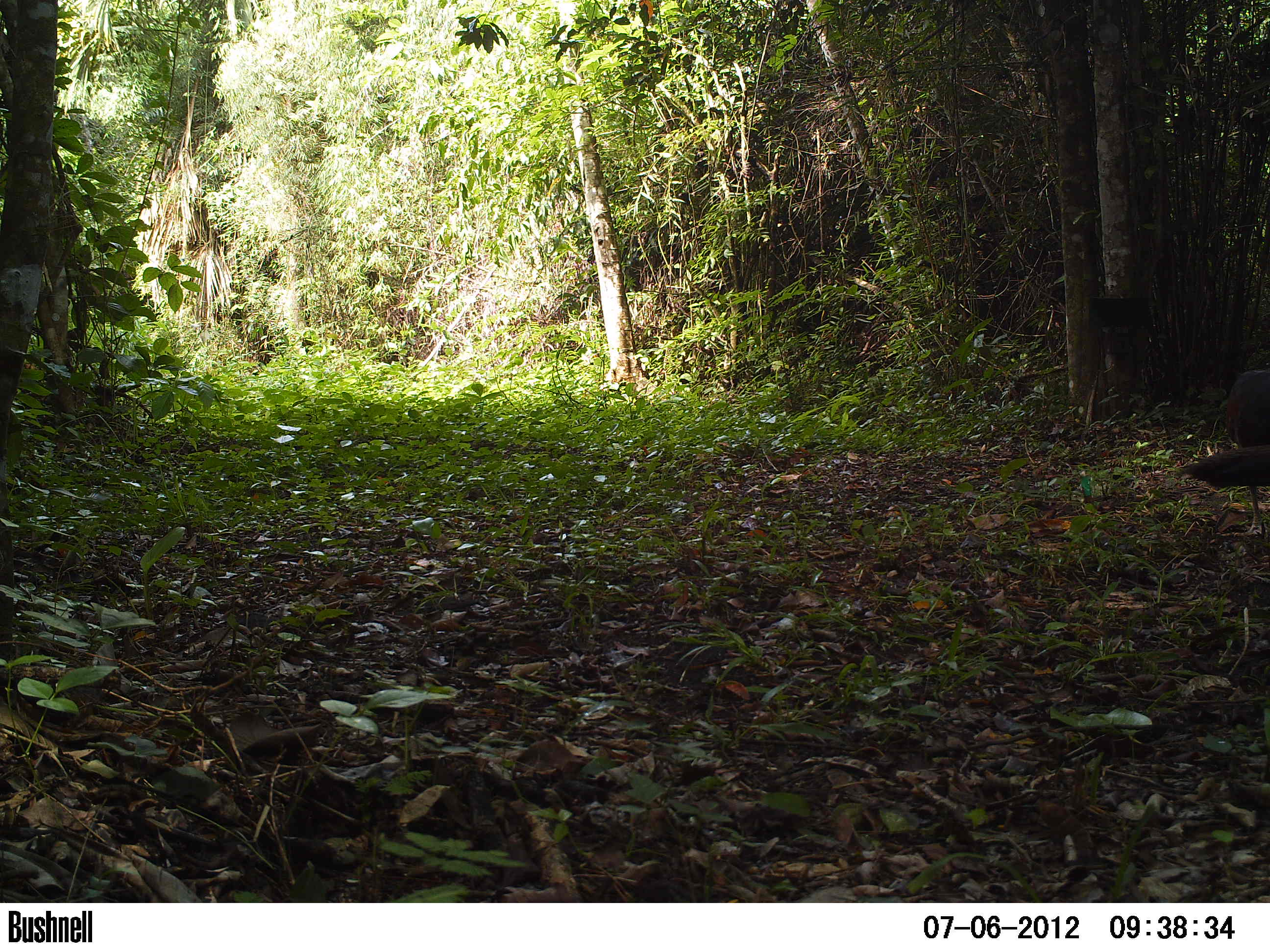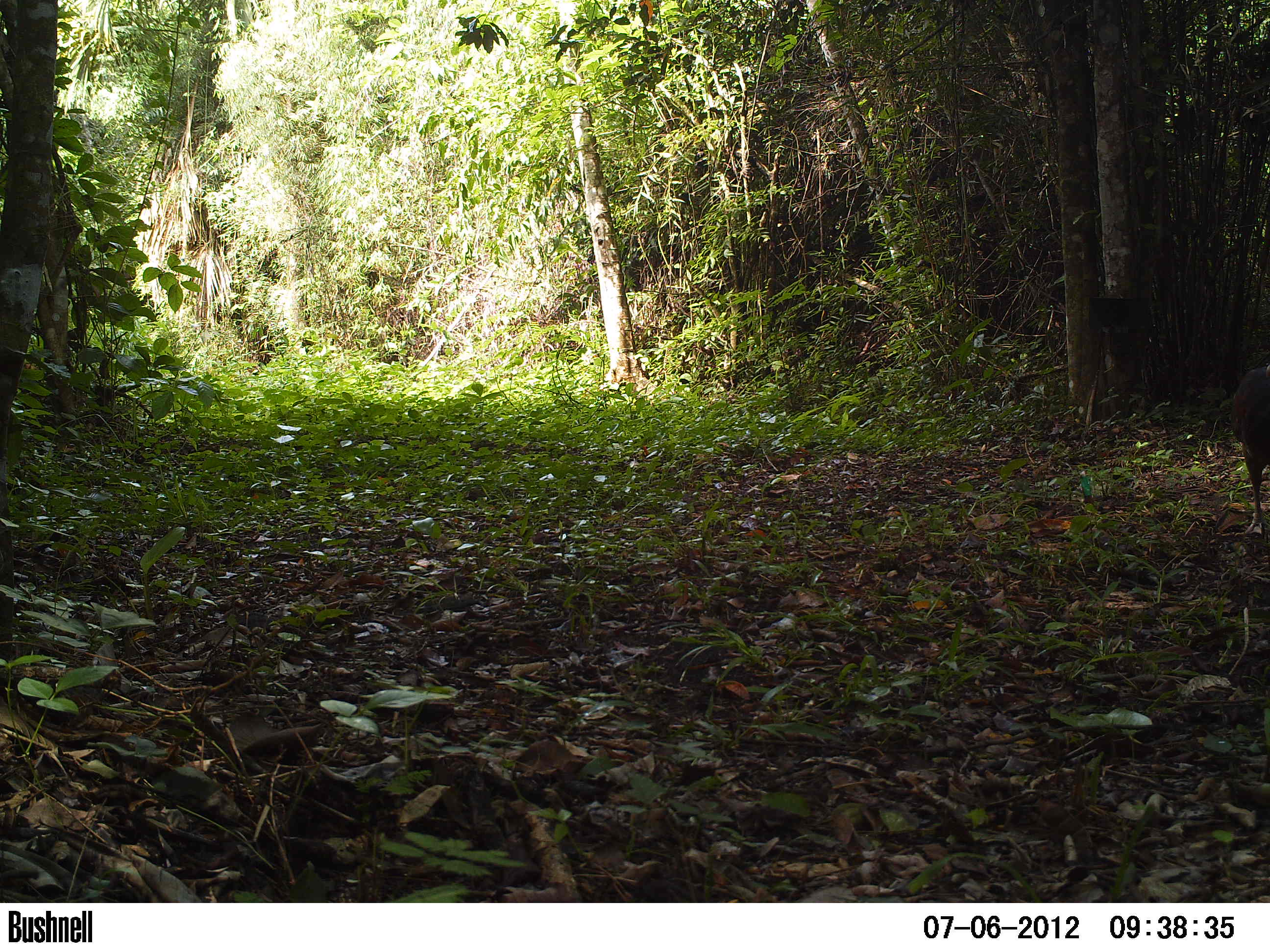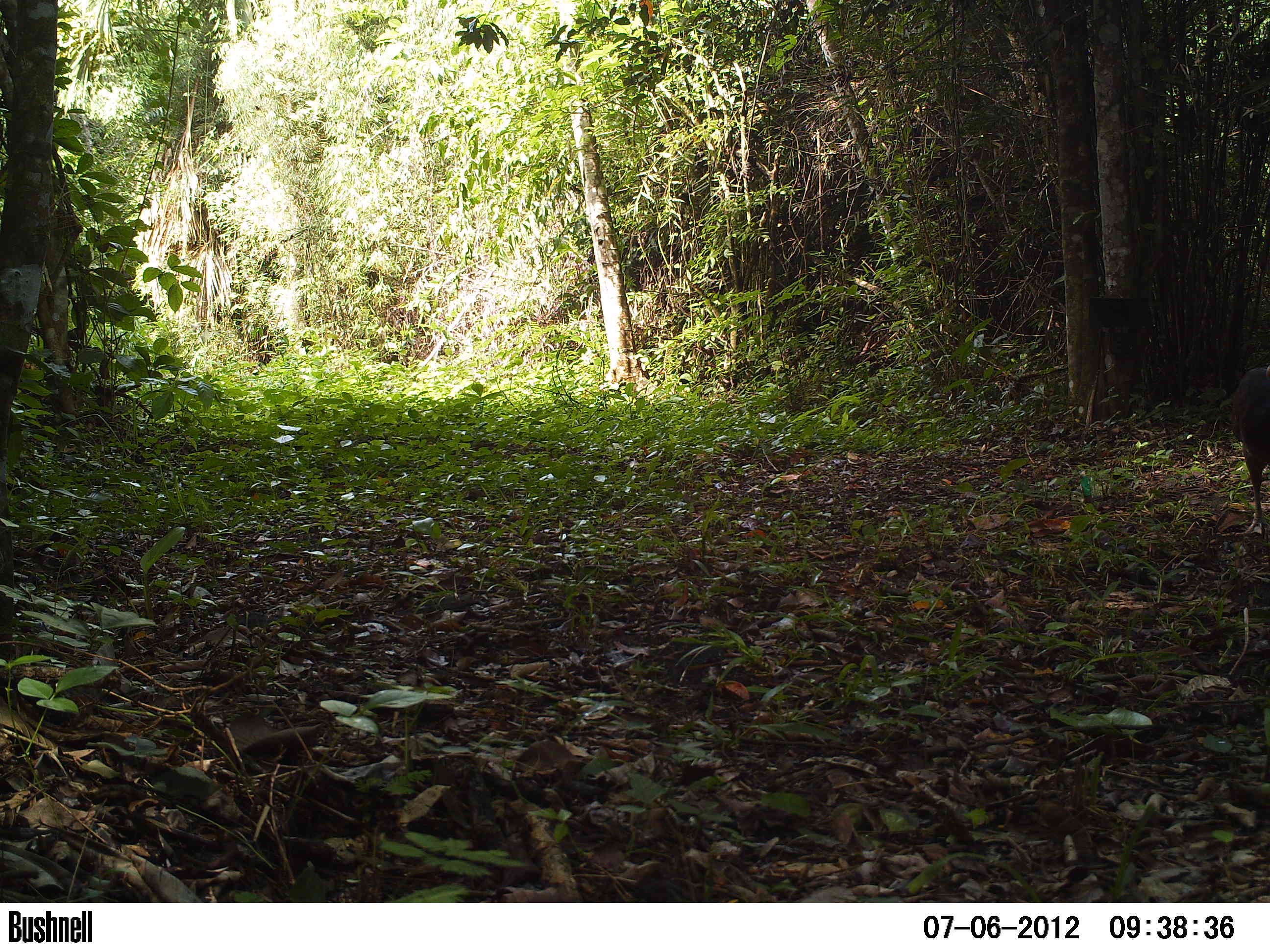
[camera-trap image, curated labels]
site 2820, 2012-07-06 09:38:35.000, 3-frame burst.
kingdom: Animalia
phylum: Chordata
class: Aves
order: Galliformes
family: Cracidae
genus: Crax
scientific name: Crax rubra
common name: great curassow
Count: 3.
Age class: adult.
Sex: female.